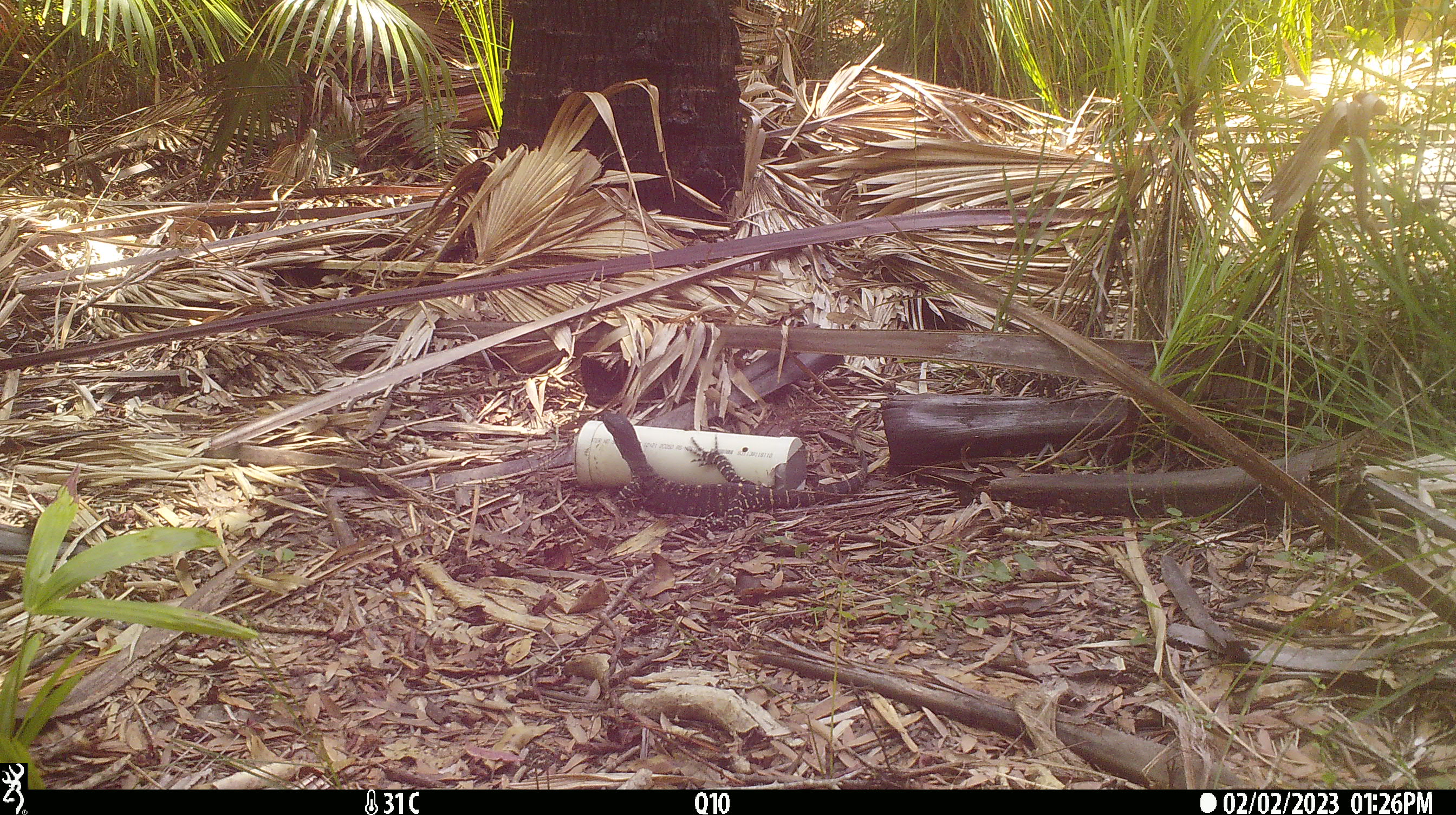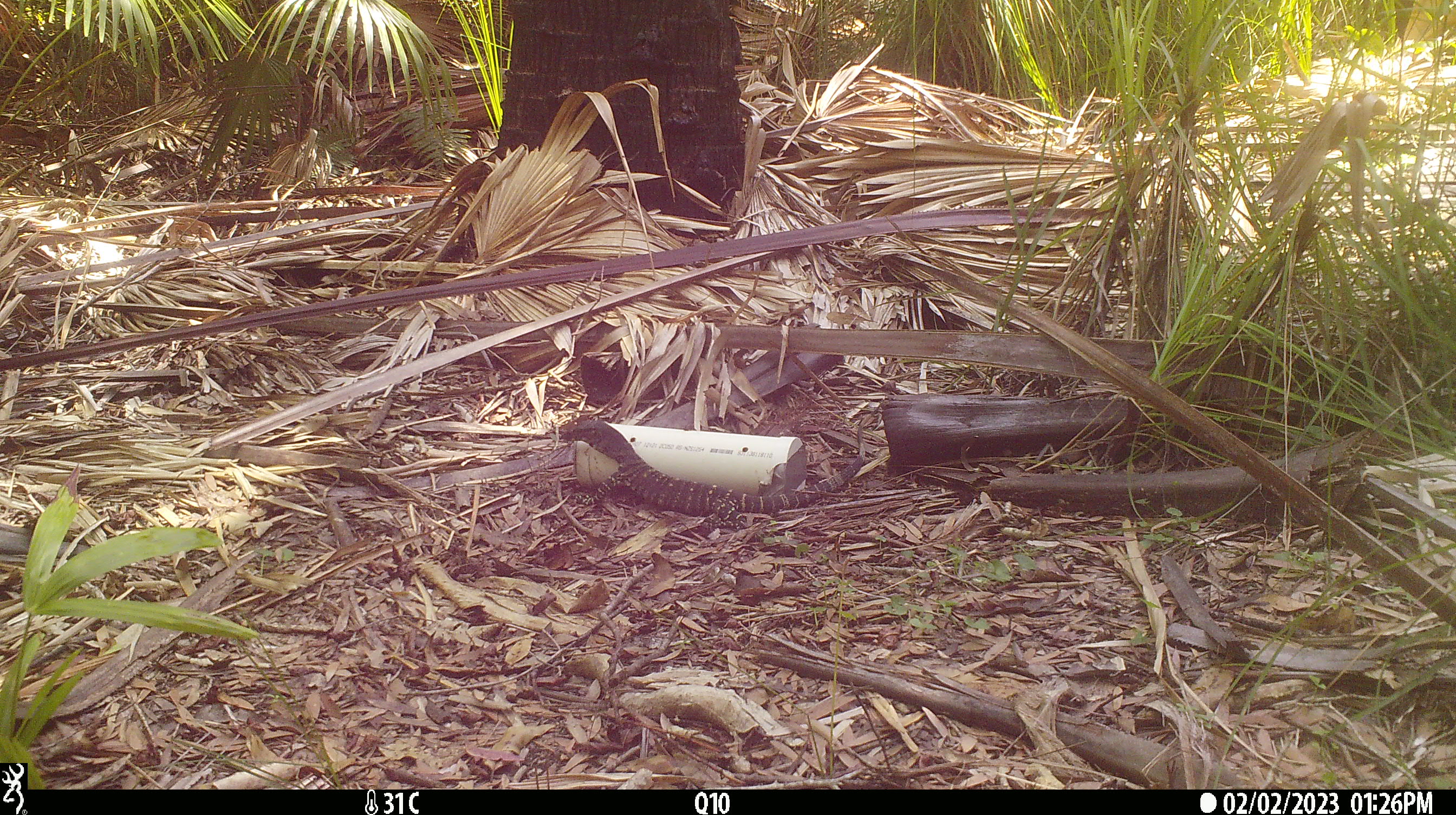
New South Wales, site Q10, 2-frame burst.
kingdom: Animalia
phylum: Chordata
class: Reptilia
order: Squamata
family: Varanidae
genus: Varanus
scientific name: Varanus varius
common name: lace monitor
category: goanna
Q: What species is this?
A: Goanna (lace monitor) (Varanus varius).